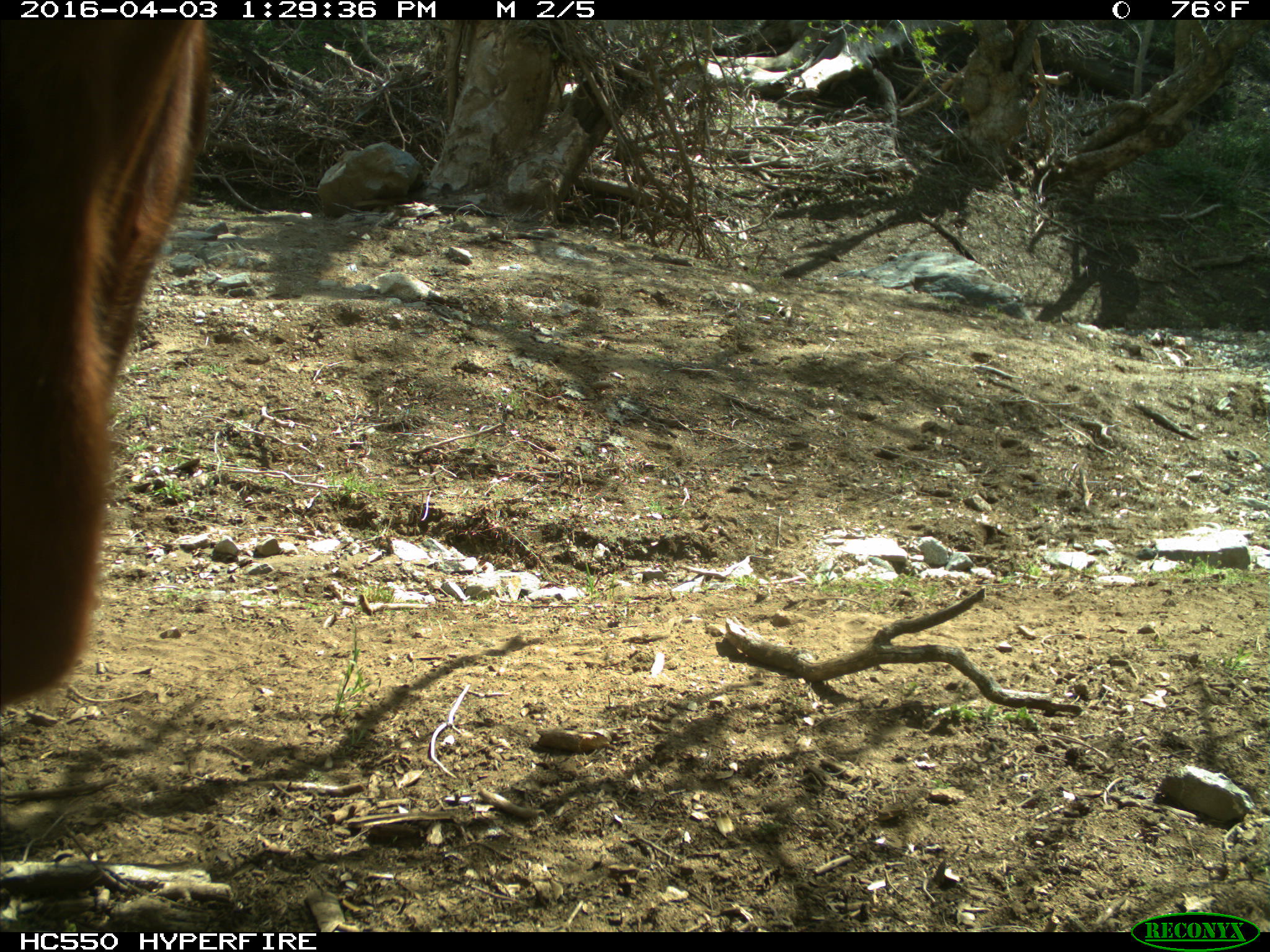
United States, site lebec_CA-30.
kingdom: Animalia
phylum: Chordata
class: Mammalia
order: Artiodactyla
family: Bovidae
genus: Bos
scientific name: Bos taurus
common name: domestic cow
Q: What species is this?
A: Bos taurus (domestic cow).